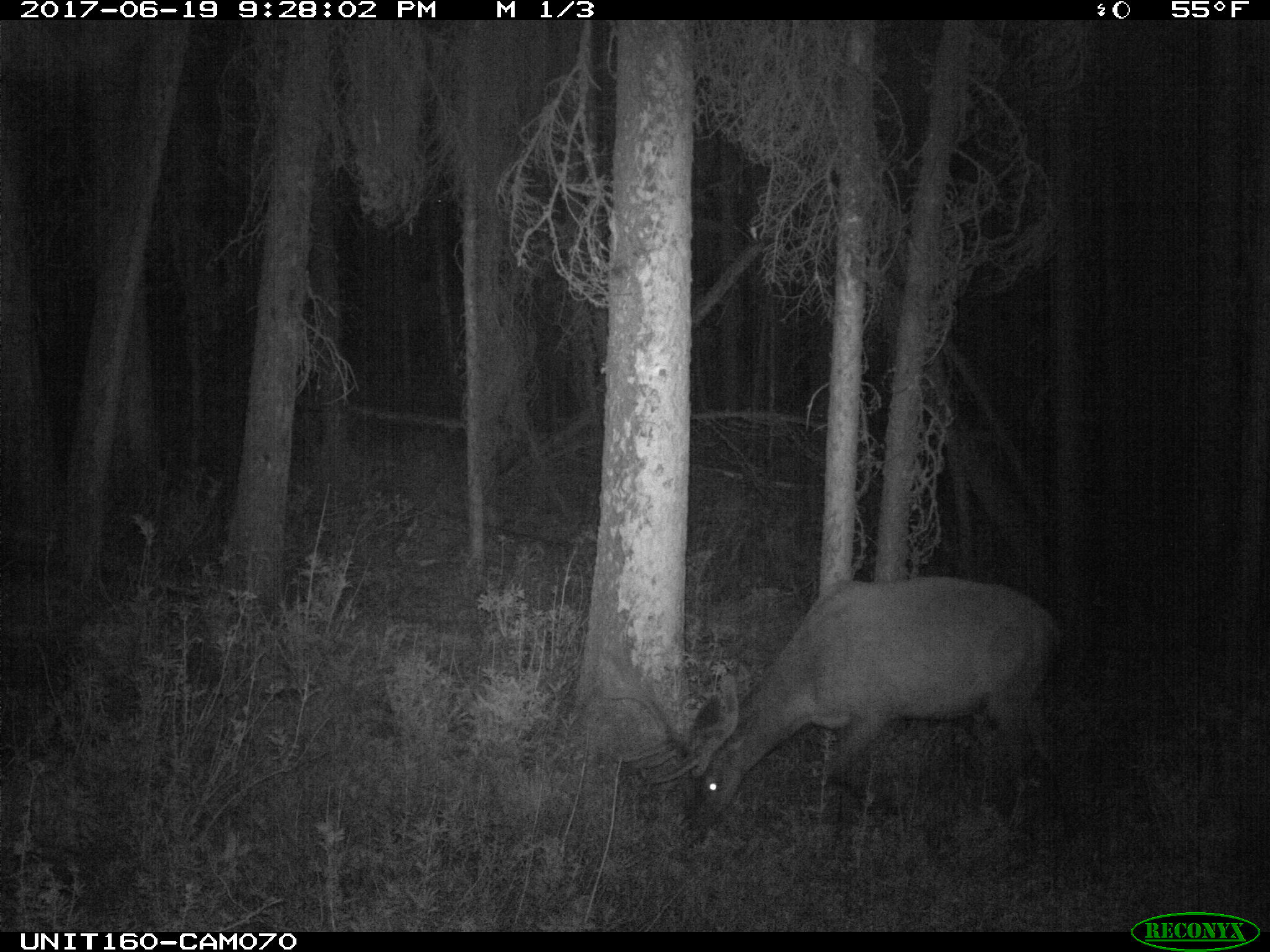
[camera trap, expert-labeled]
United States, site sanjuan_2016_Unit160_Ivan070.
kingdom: Animalia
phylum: Chordata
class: Mammalia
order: Artiodactyla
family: Cervidae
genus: Cervus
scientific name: Cervus elaphus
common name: red deer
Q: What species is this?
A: Cervus elaphus (red deer).